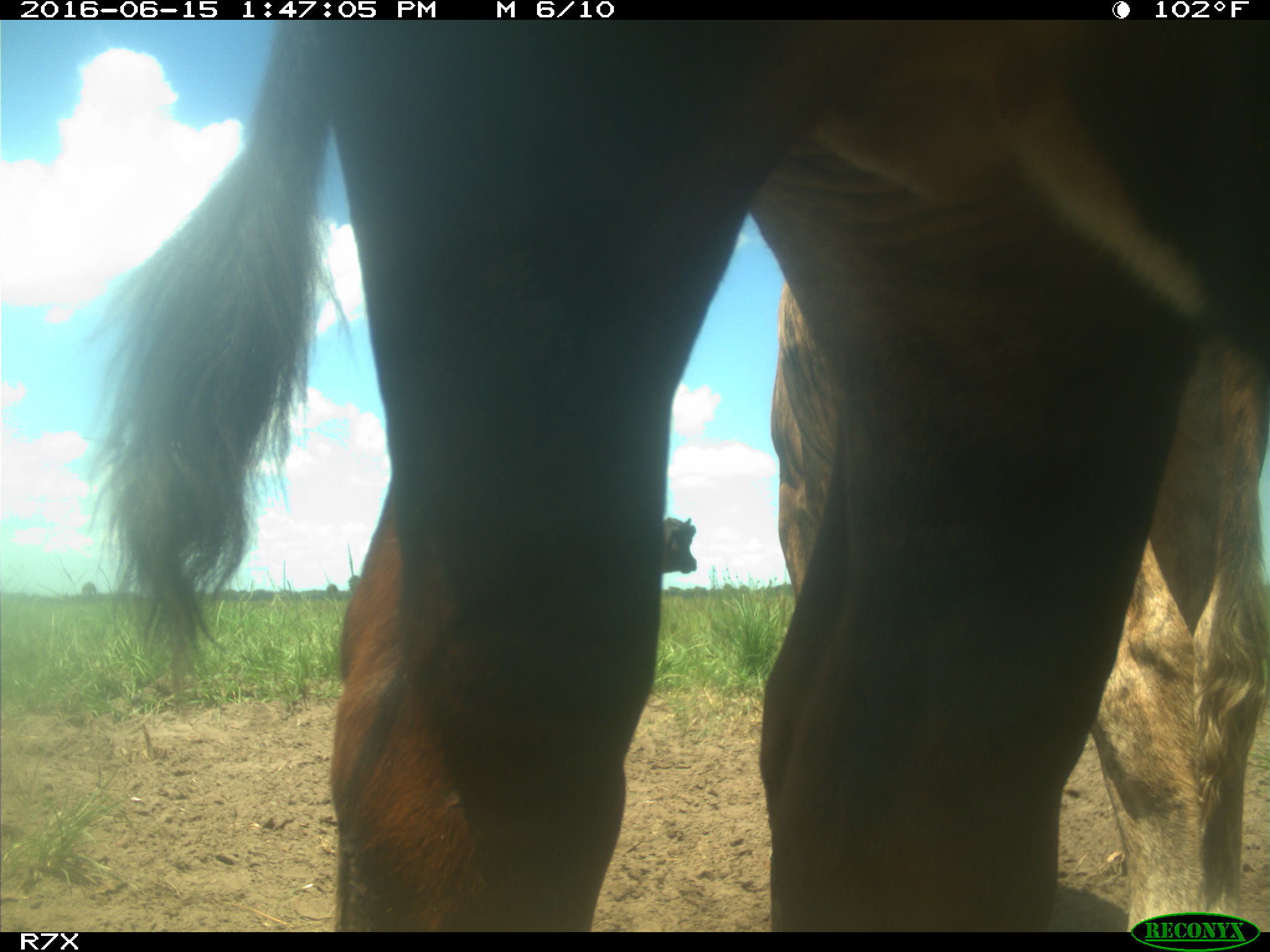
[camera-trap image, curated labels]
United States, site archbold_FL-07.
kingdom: Animalia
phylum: Chordata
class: Mammalia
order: Artiodactyla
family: Bovidae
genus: Bos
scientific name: Bos taurus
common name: domestic cow